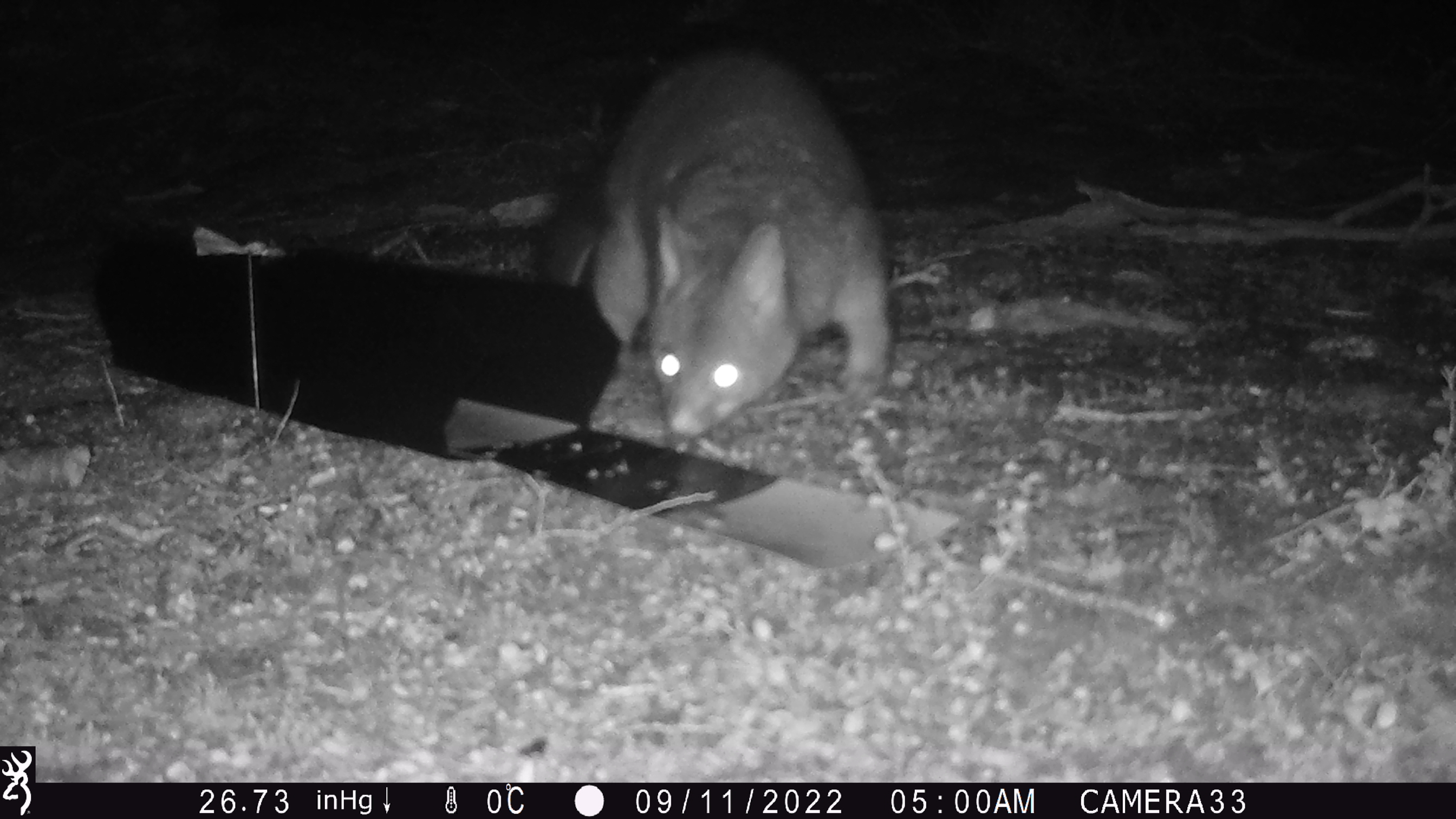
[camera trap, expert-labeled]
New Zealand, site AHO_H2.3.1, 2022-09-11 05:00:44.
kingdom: Animalia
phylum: Chordata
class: Mammalia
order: Diprotodontia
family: Phalangeridae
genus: Trichosurus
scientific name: Trichosurus vulpecula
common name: common brushtail possum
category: possum